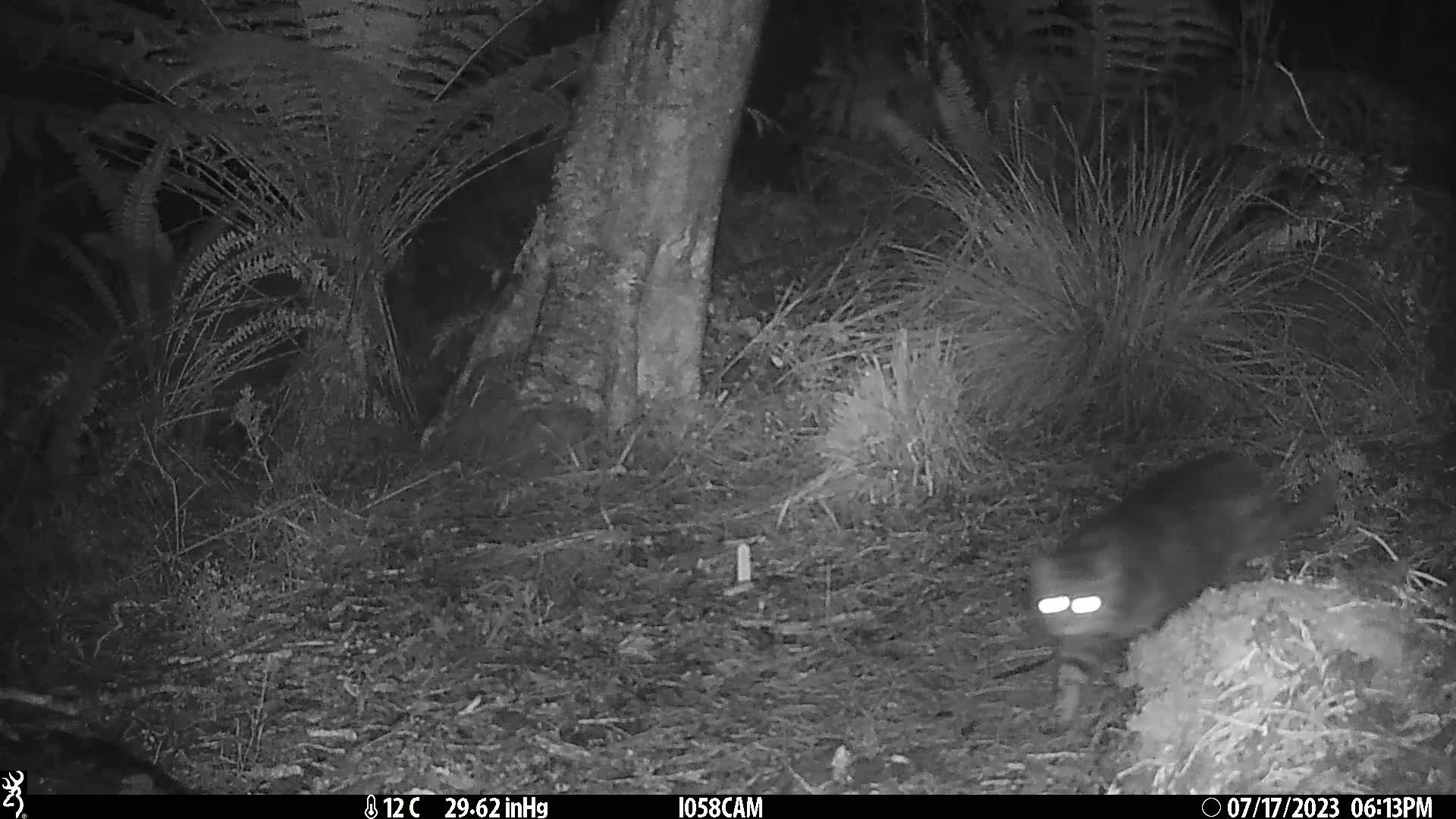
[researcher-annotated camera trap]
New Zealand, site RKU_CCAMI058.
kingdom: Animalia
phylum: Chordata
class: Mammalia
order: Carnivora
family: Felidae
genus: Felis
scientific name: Felis catus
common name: domestic cat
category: cat